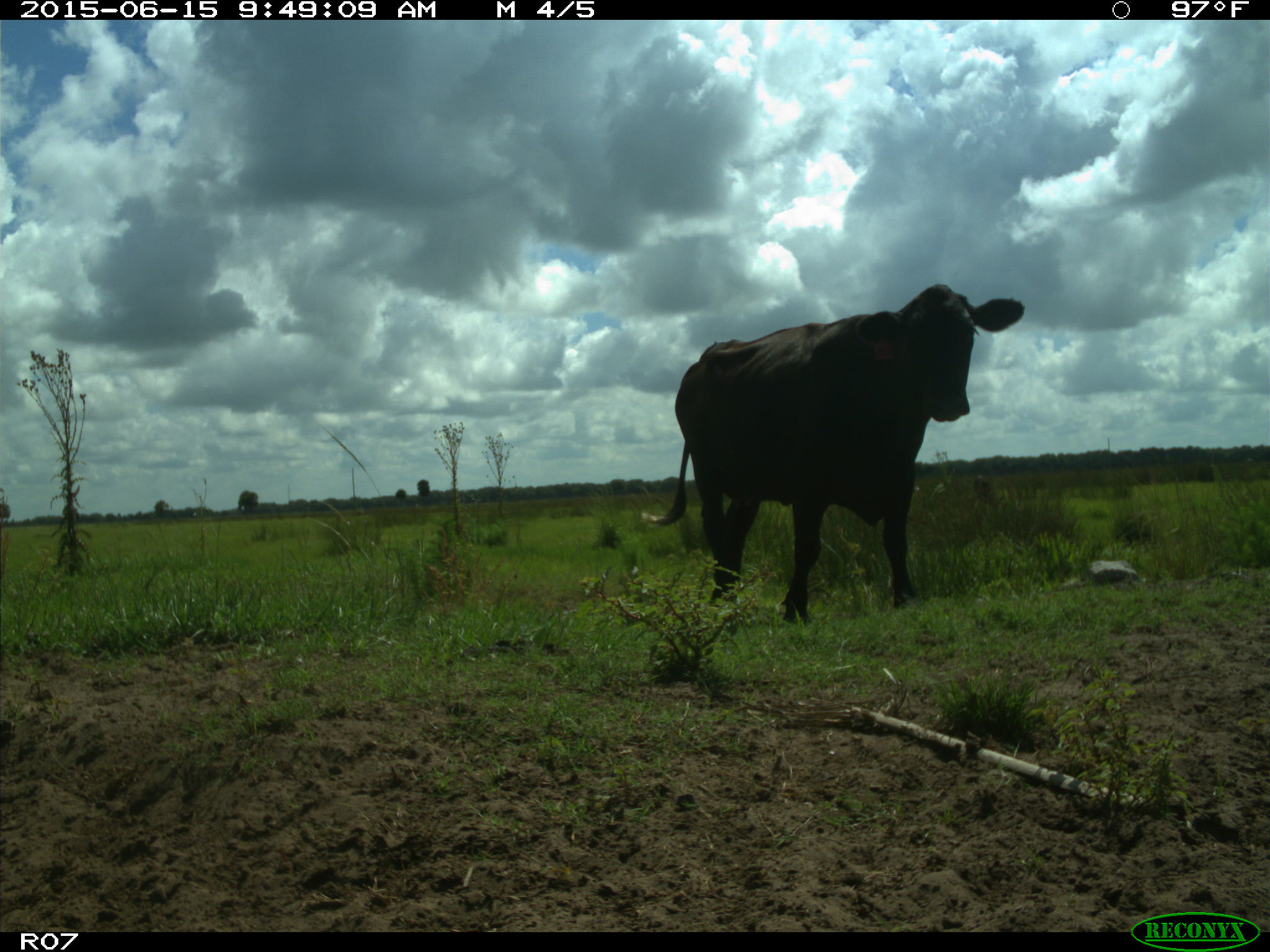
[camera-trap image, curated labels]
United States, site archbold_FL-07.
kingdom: Animalia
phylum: Chordata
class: Mammalia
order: Artiodactyla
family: Bovidae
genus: Bos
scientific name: Bos taurus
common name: domestic cow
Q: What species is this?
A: Bos taurus (domestic cow).